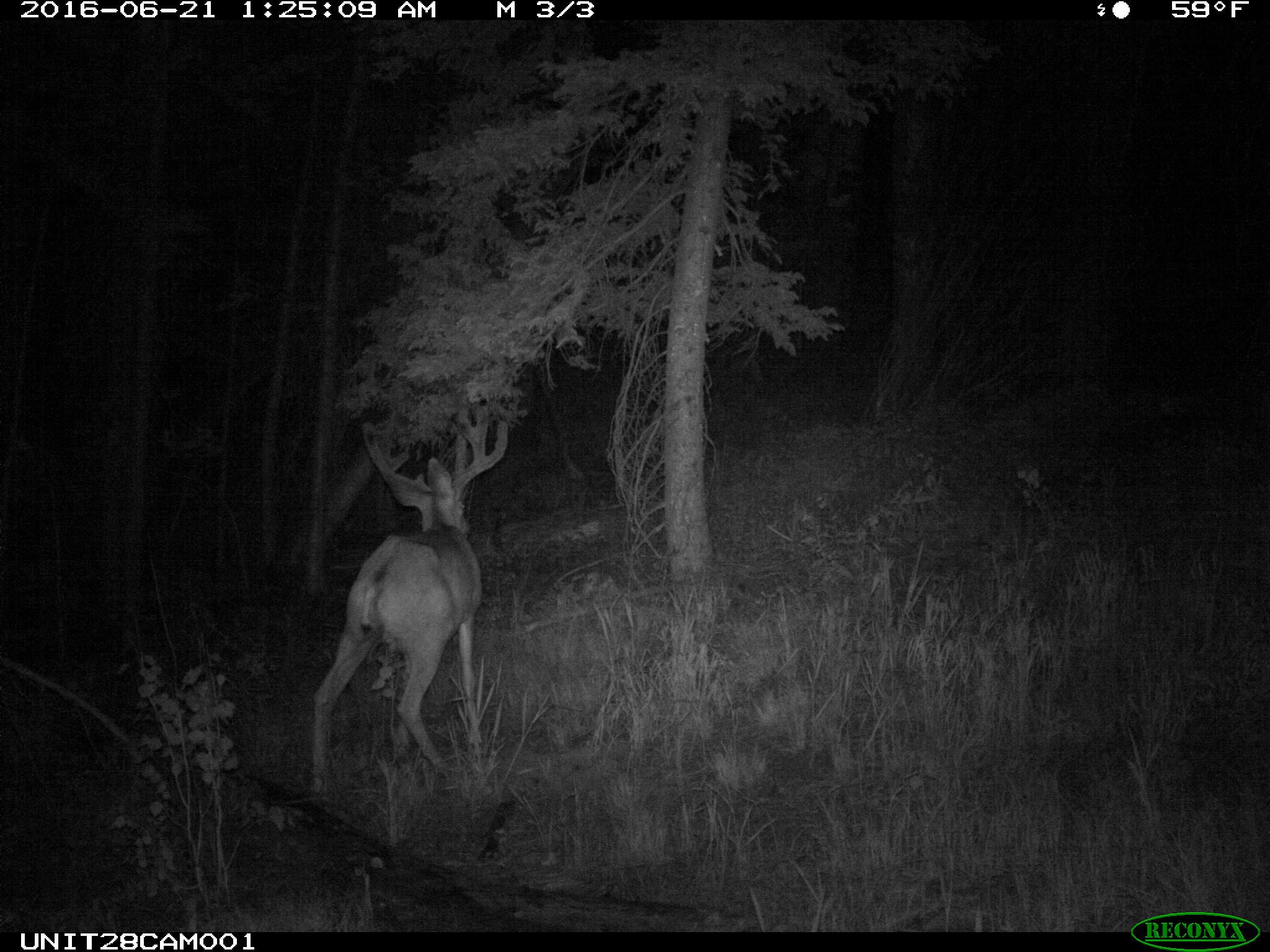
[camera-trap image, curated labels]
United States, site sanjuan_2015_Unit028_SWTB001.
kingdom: Animalia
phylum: Chordata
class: Mammalia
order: Artiodactyla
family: Cervidae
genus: Odocoileus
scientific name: Odocoileus hemionus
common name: mule deer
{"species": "Odocoileus hemionus (mule deer)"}